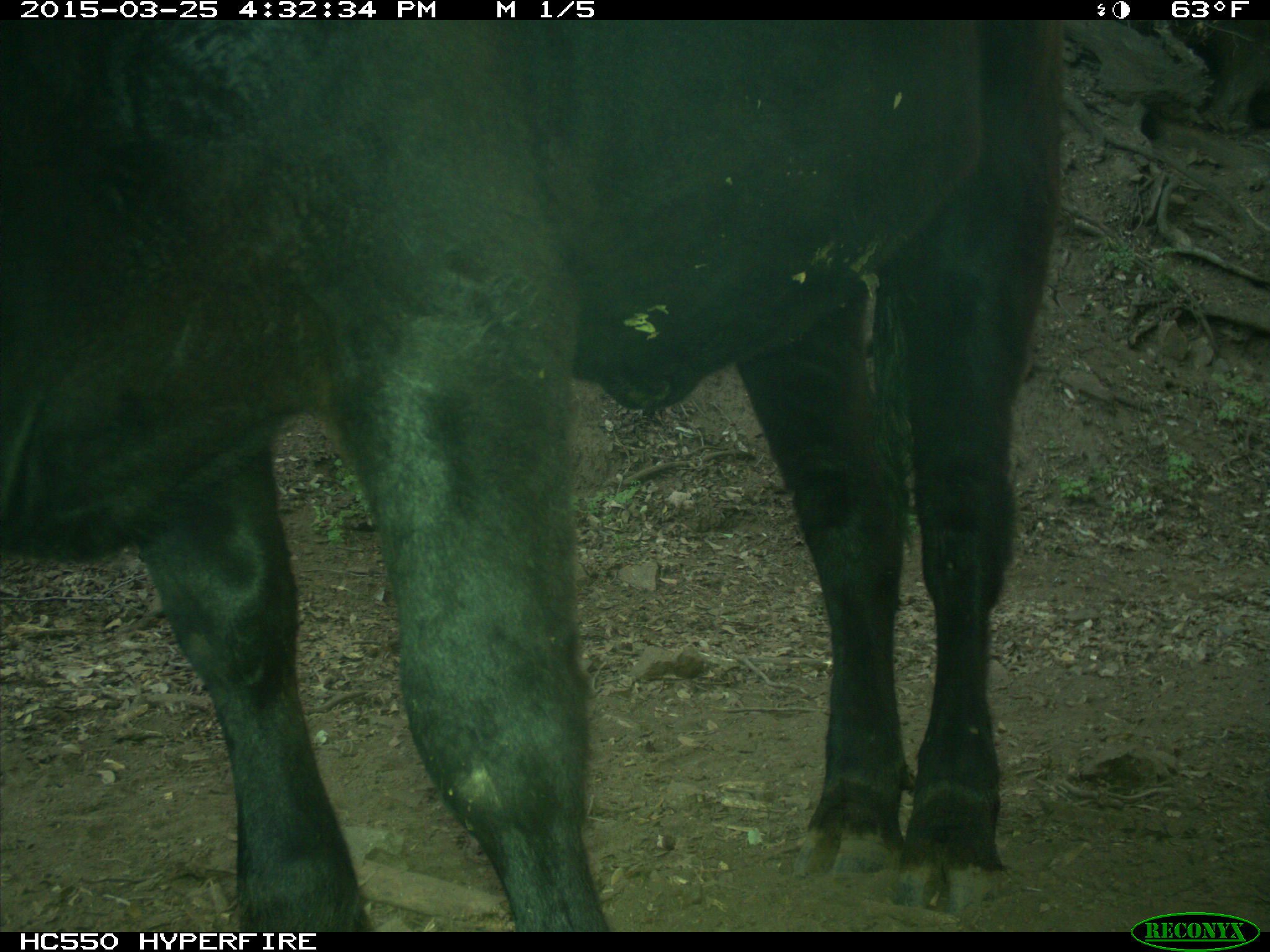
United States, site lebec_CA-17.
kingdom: Animalia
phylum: Chordata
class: Mammalia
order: Artiodactyla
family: Bovidae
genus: Bos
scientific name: Bos taurus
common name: domestic cow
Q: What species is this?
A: Bos taurus (domestic cow).